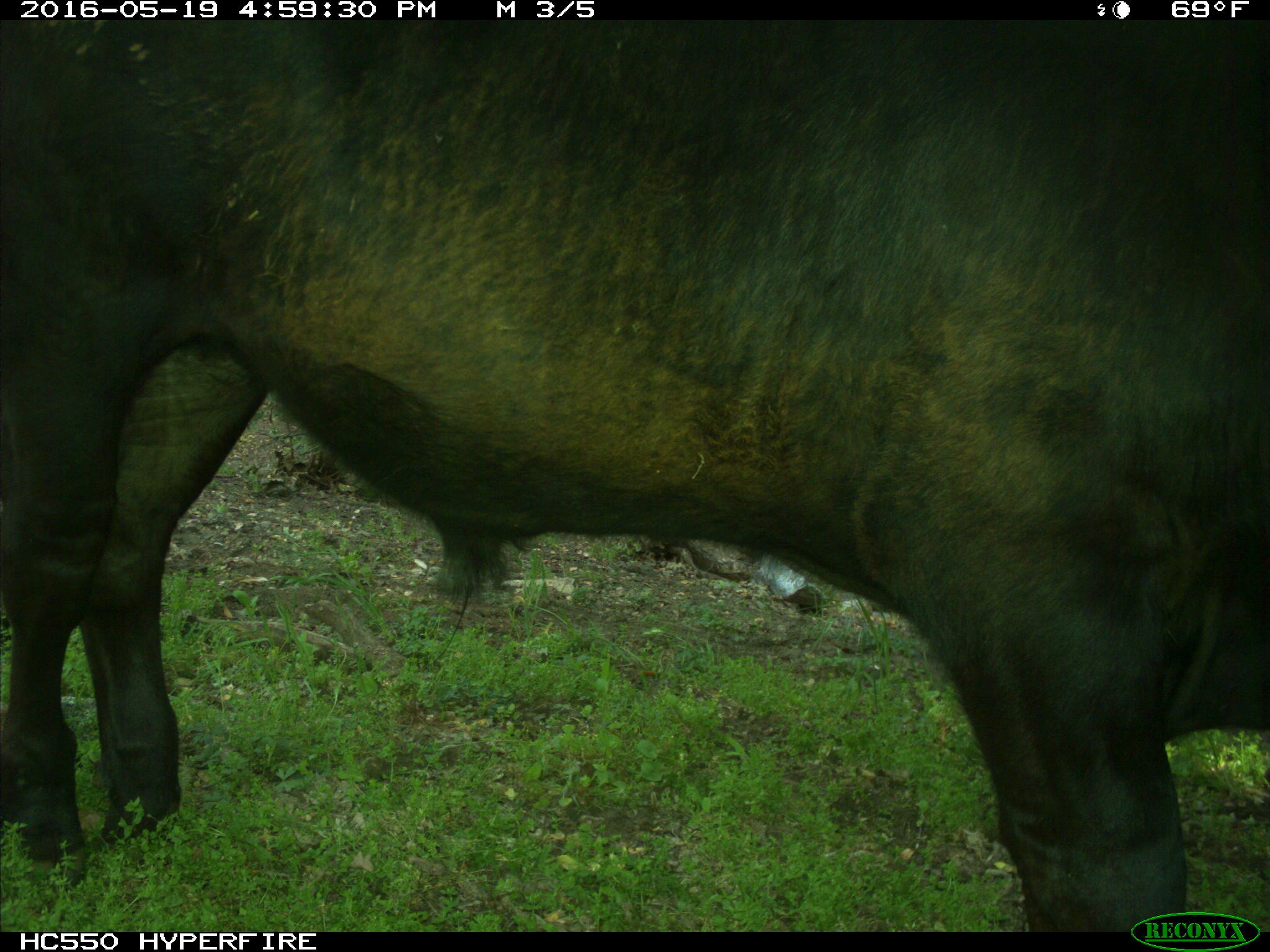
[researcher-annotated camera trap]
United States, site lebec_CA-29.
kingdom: Animalia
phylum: Chordata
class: Mammalia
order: Artiodactyla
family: Bovidae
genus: Bos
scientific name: Bos taurus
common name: domestic cow